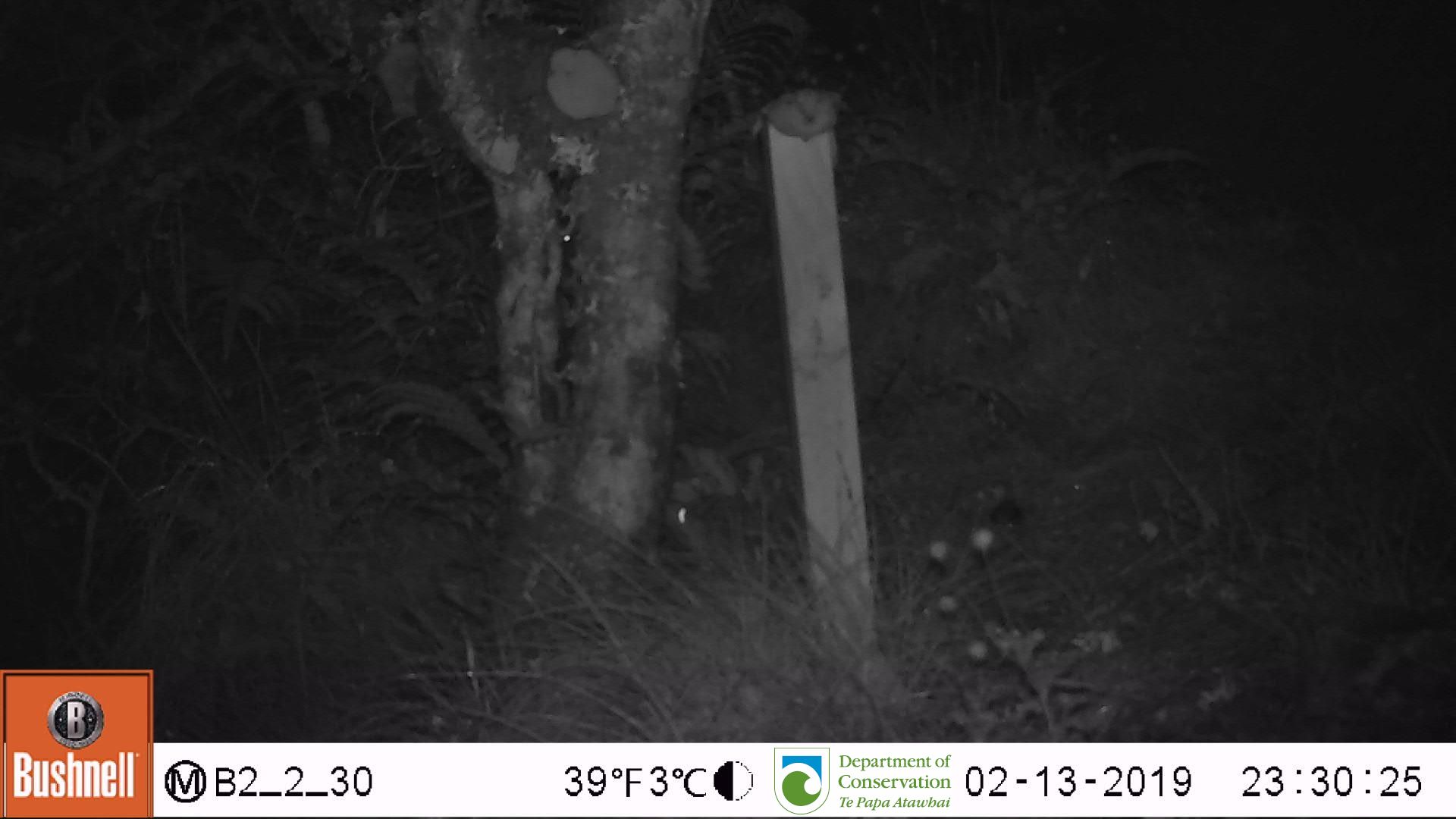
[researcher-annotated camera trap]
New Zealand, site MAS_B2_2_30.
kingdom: Animalia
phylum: Chordata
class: Mammalia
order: Rodentia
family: Muridae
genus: Mus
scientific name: Mus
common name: mouse